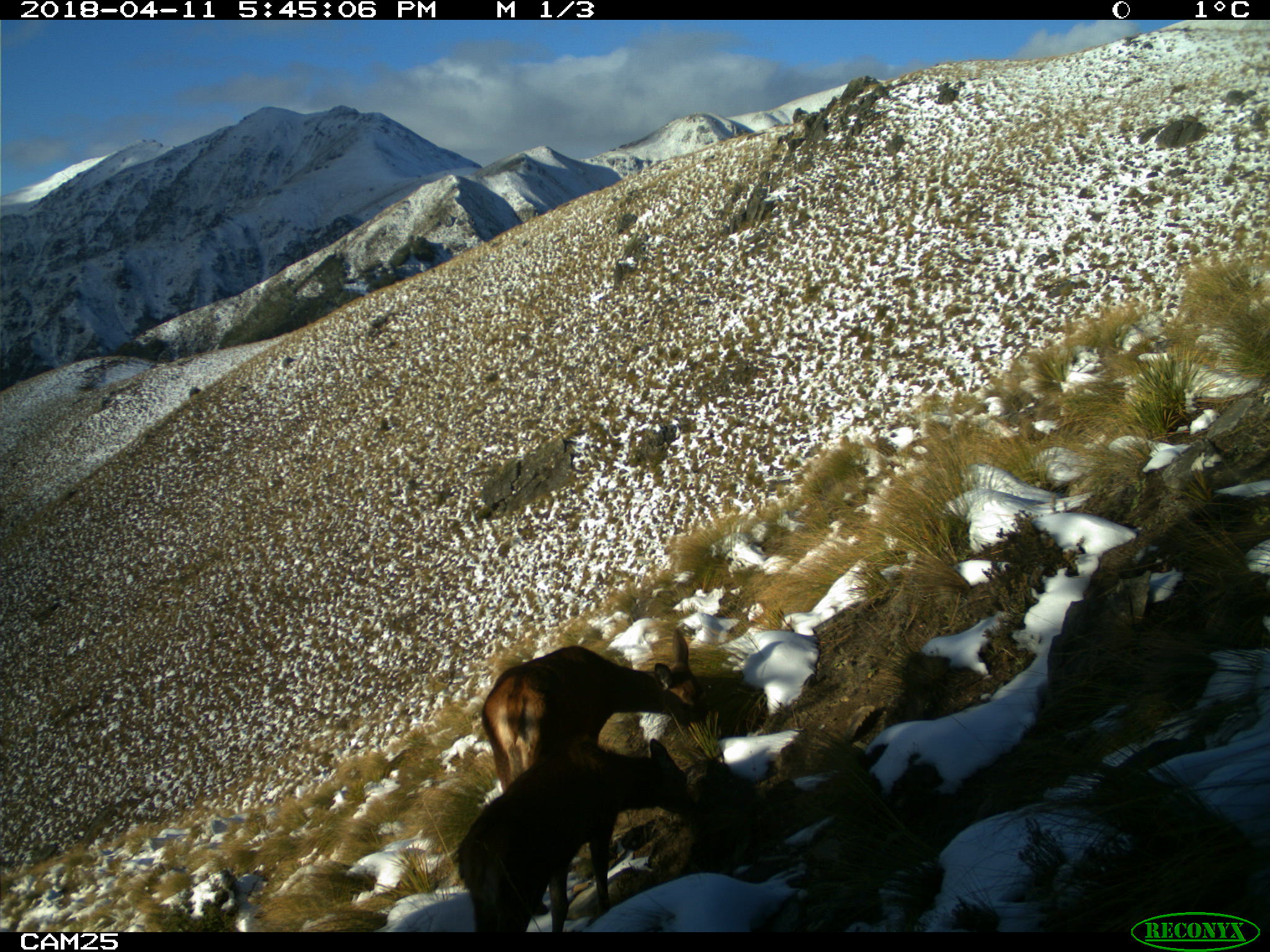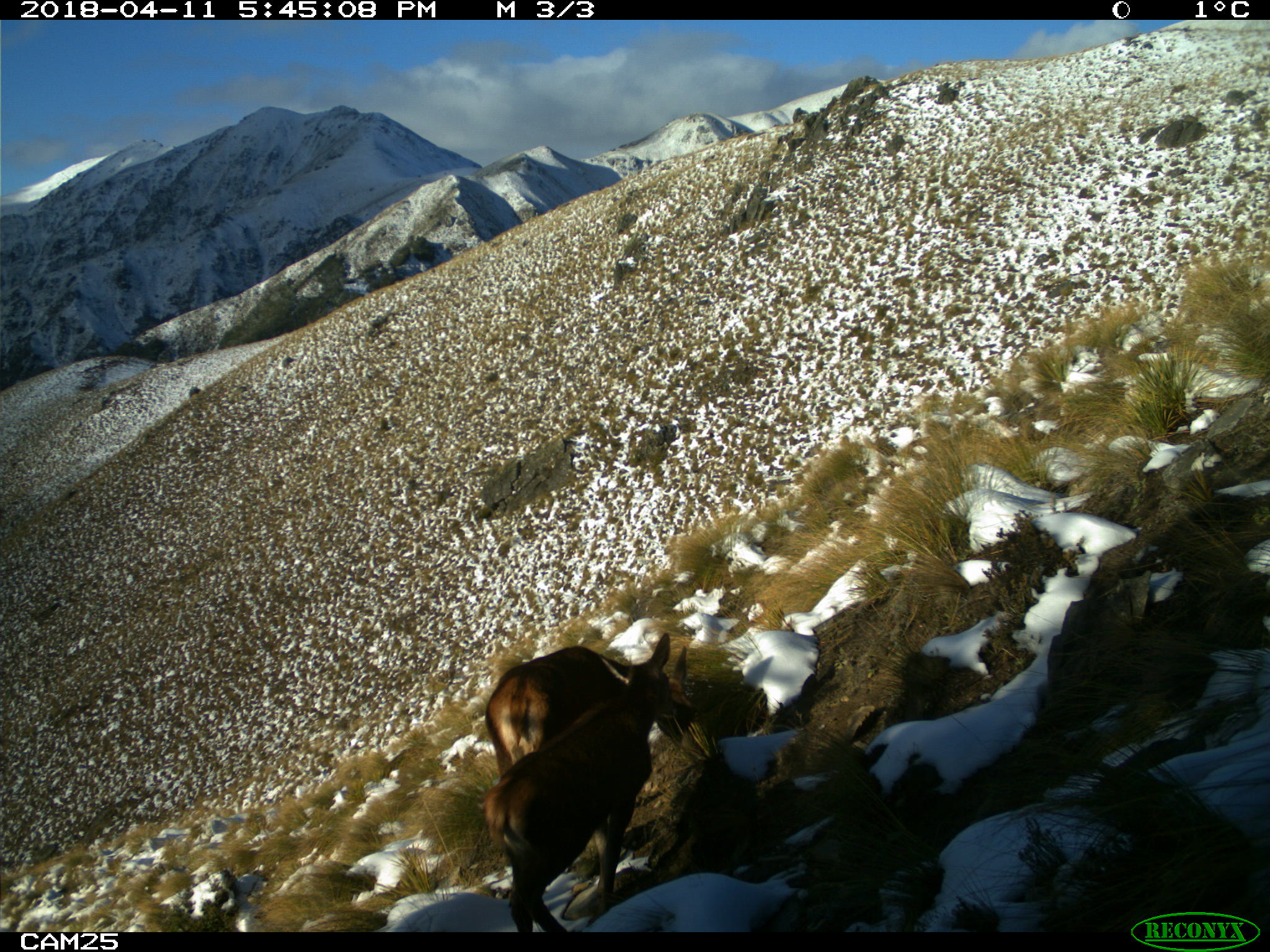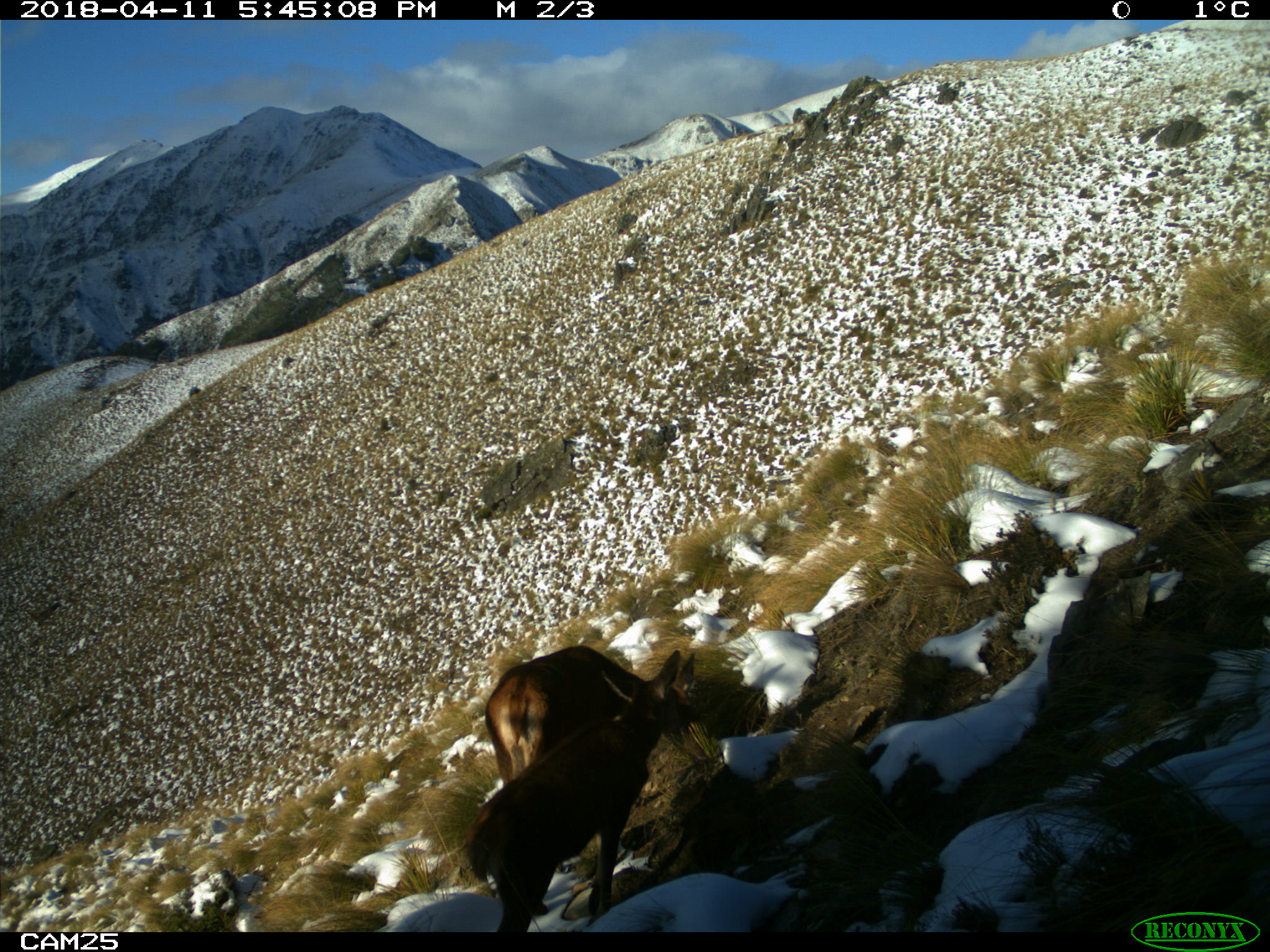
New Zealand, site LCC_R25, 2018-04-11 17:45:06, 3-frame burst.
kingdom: Animalia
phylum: Chordata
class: Mammalia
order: Artiodactyla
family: Cervidae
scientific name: Cervidae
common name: deer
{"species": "deer (Cervidae)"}